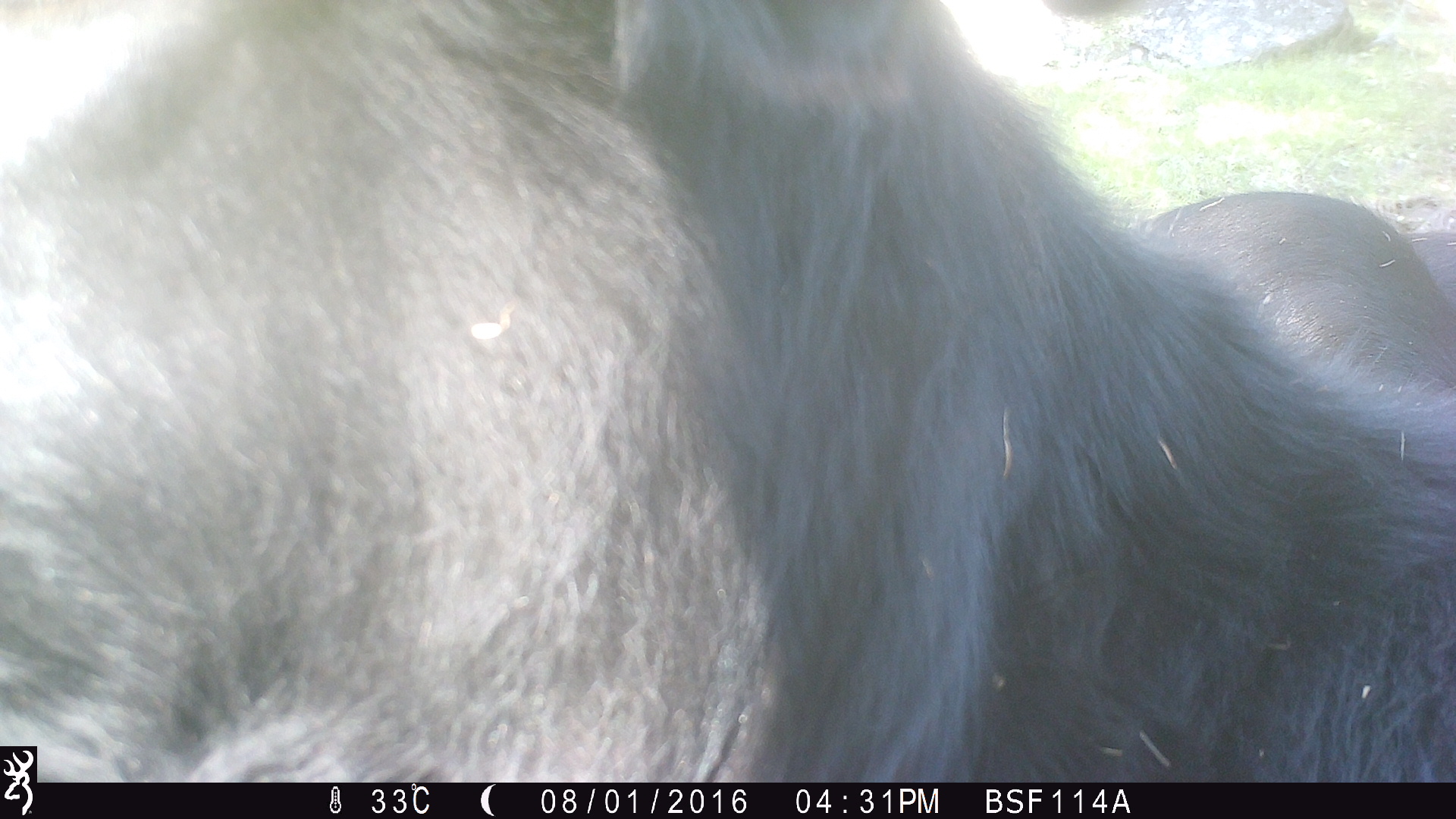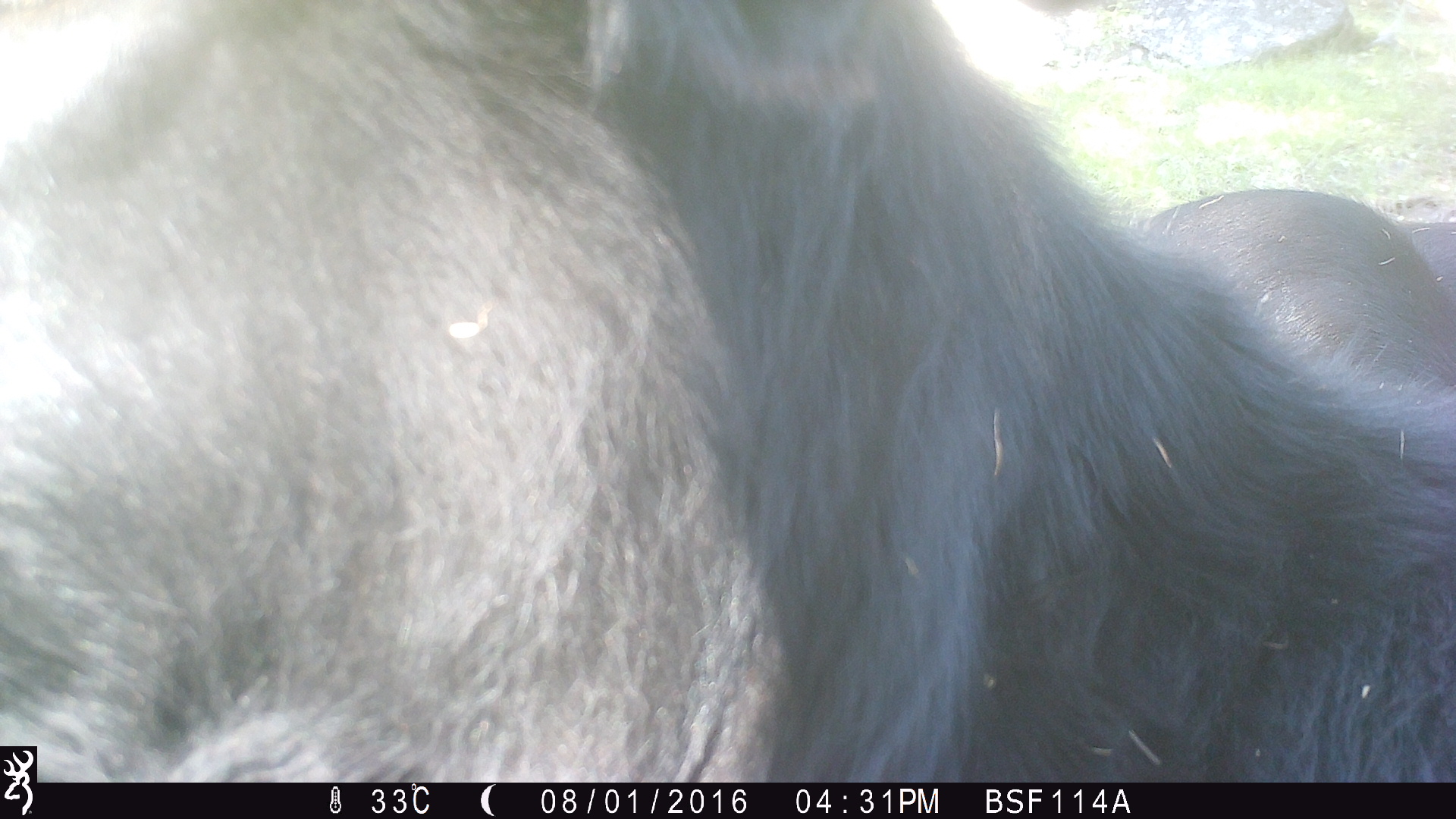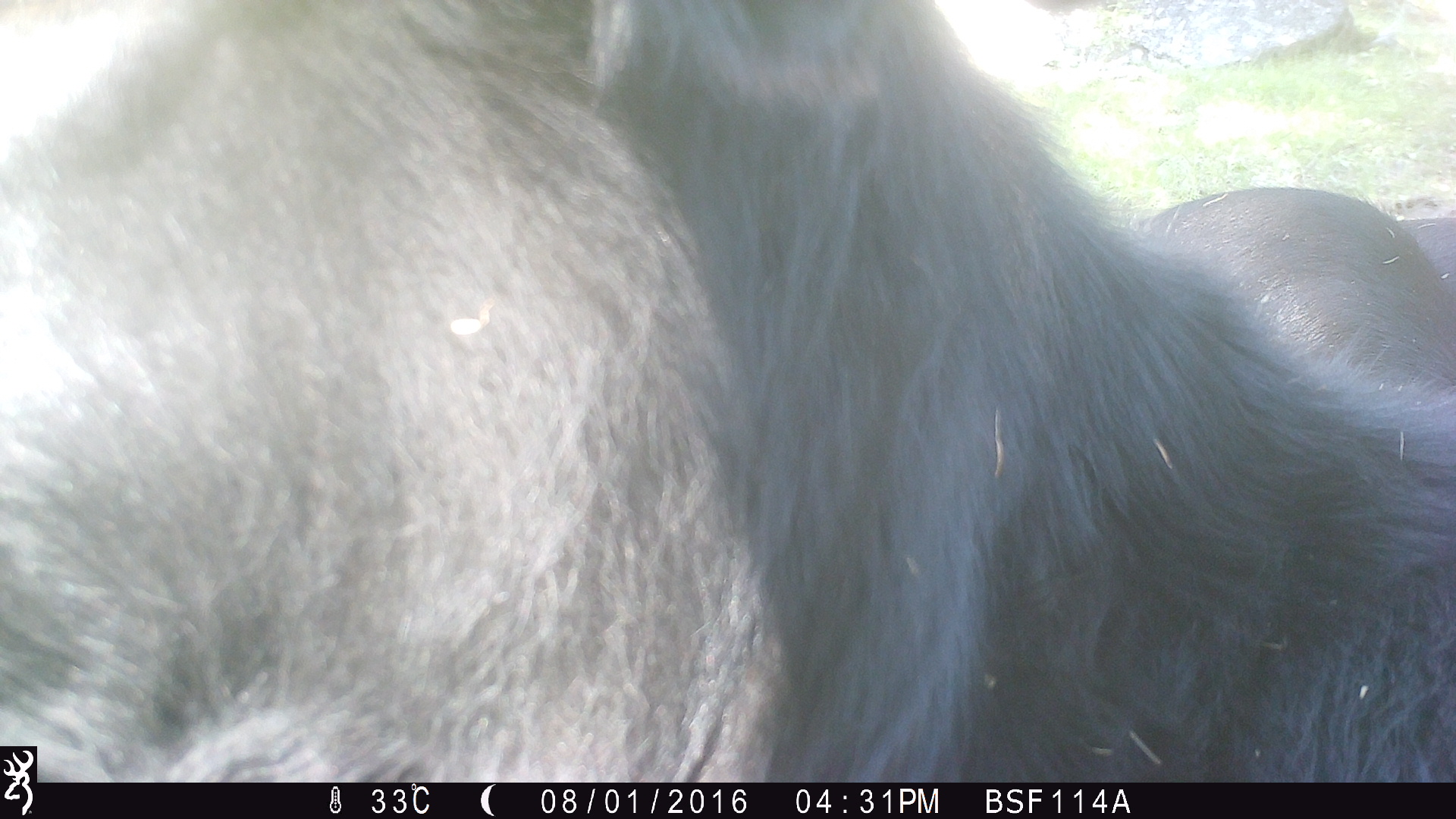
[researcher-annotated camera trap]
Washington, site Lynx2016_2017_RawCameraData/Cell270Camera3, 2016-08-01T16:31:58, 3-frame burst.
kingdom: Animalia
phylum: Chordata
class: Mammalia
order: Artiodactyla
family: Bovidae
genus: Bos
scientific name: Bos taurus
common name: domestic cattle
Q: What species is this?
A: Domestic cattle (Bos taurus).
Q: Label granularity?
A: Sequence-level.